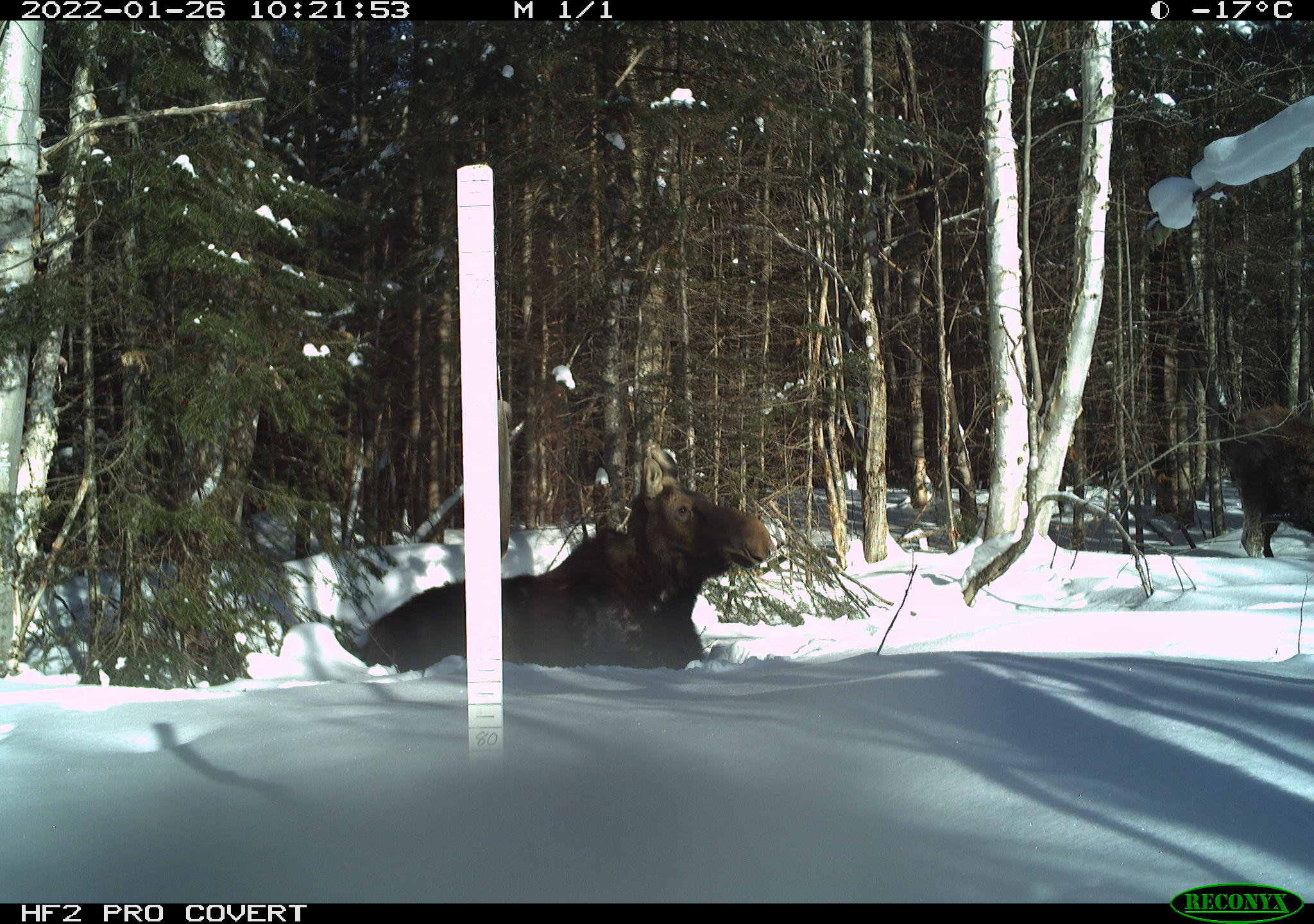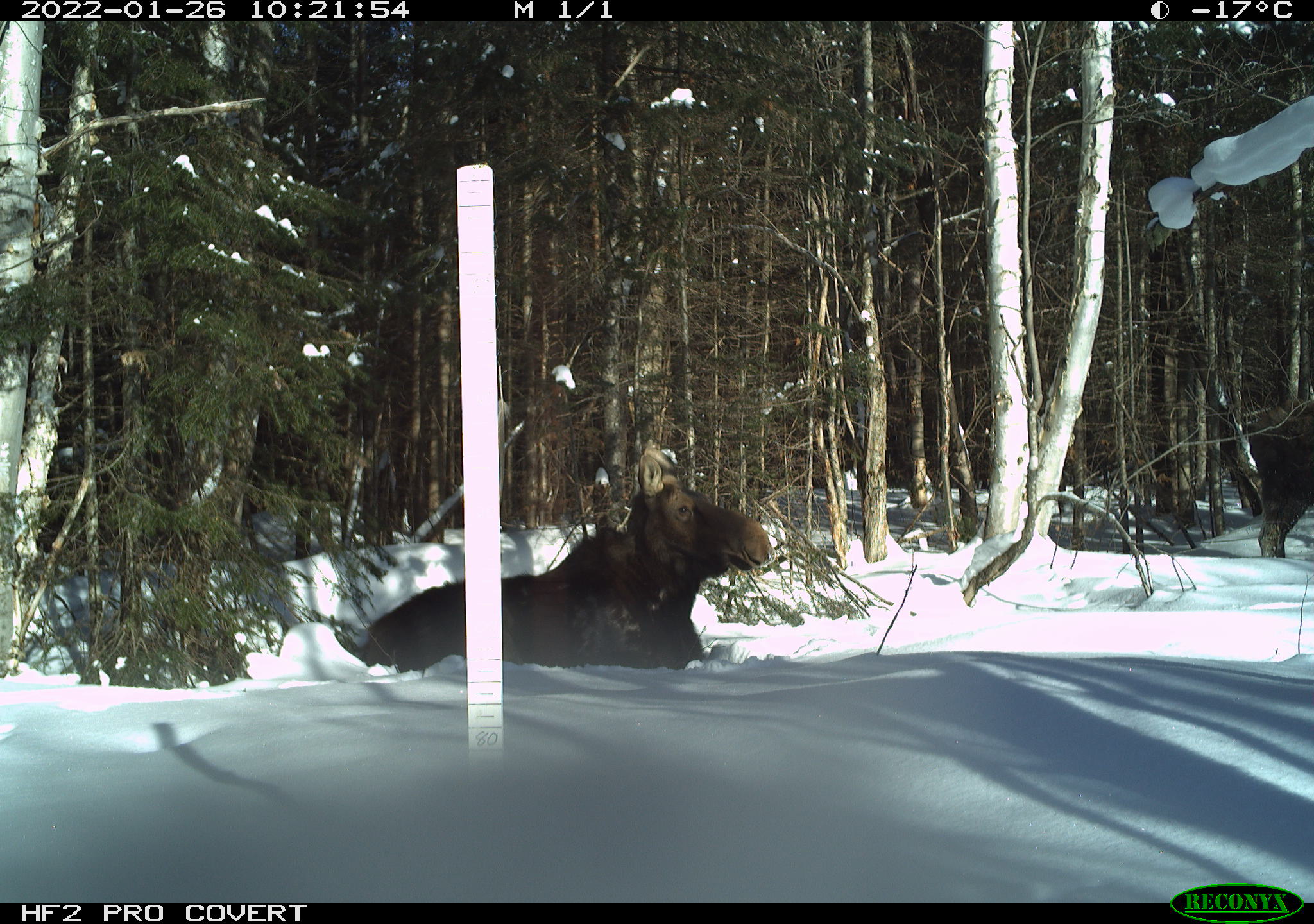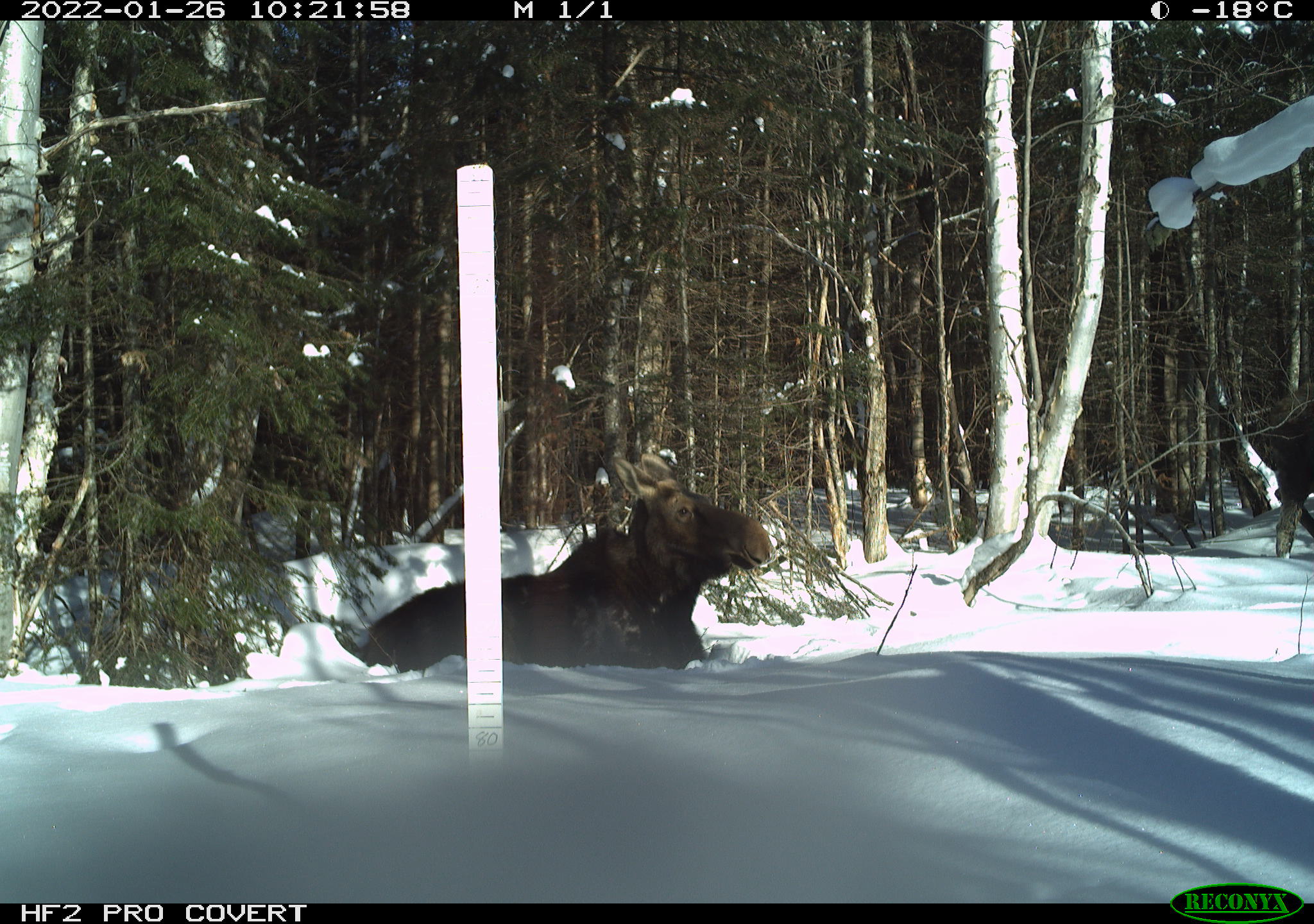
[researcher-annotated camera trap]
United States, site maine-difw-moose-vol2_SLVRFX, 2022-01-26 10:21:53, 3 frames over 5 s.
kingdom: Animalia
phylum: Chordata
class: Mammalia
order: Artiodactyla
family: Cervidae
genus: Alces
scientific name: Alces alces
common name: moose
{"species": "moose (Alces alces)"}